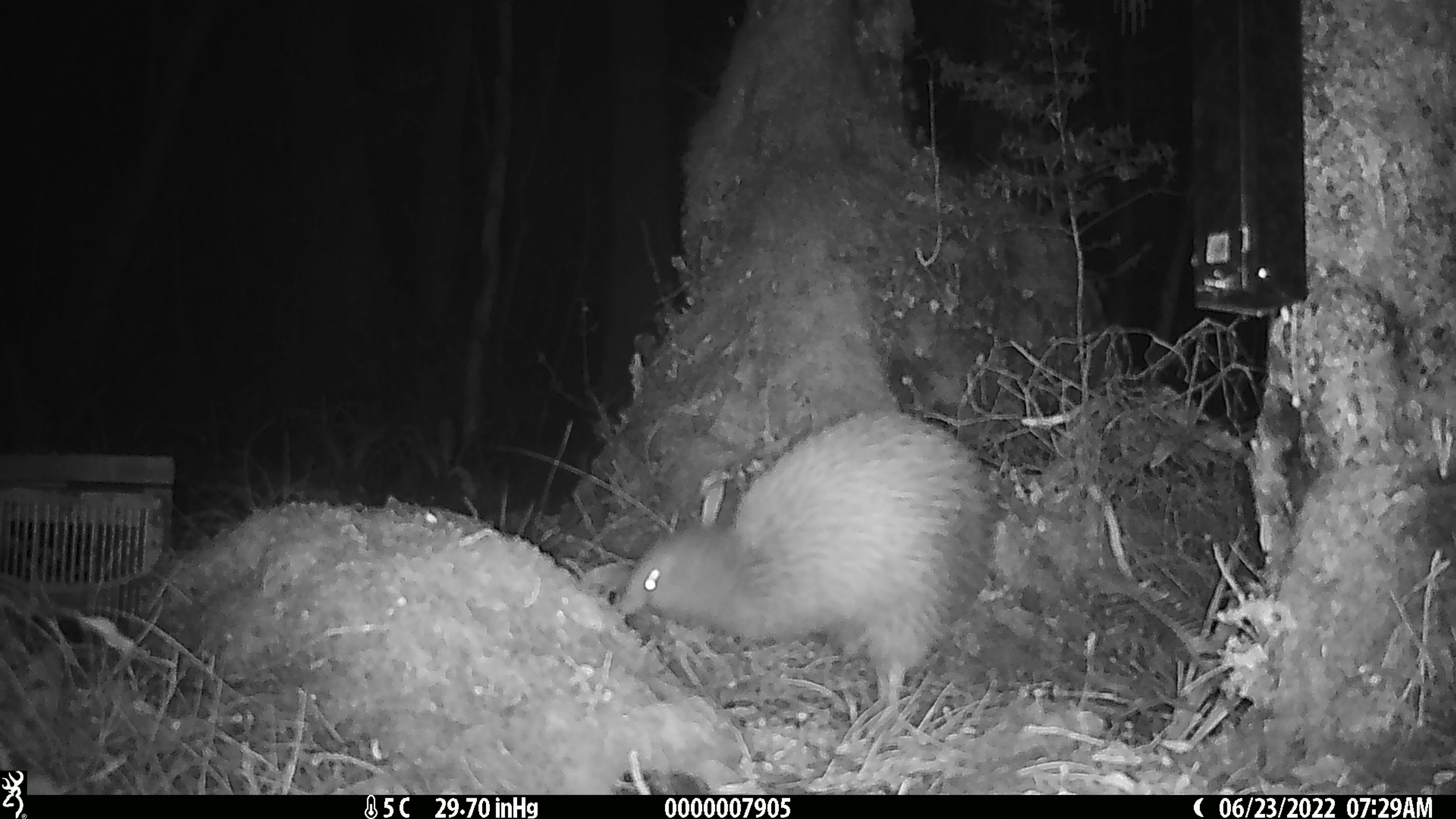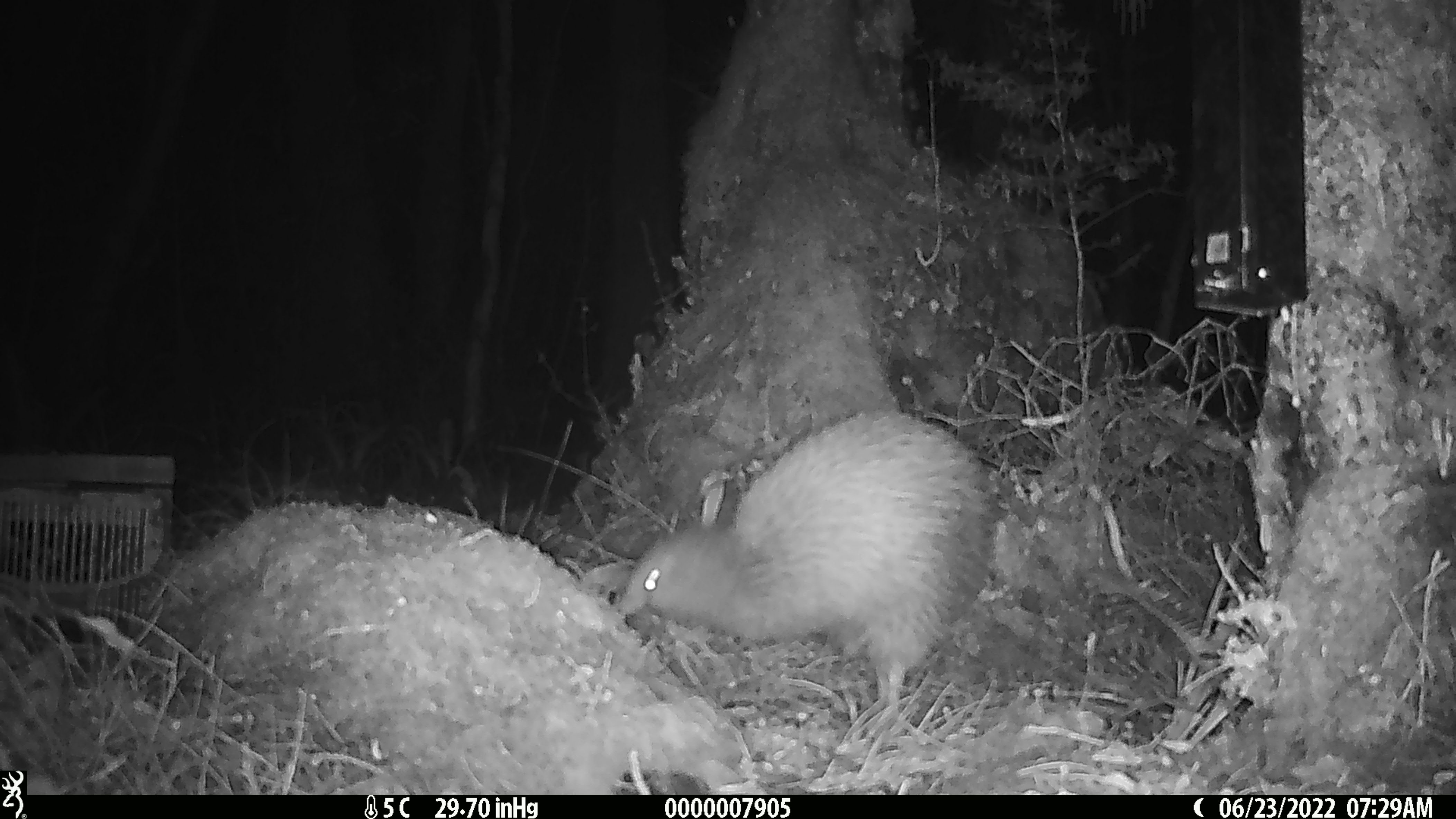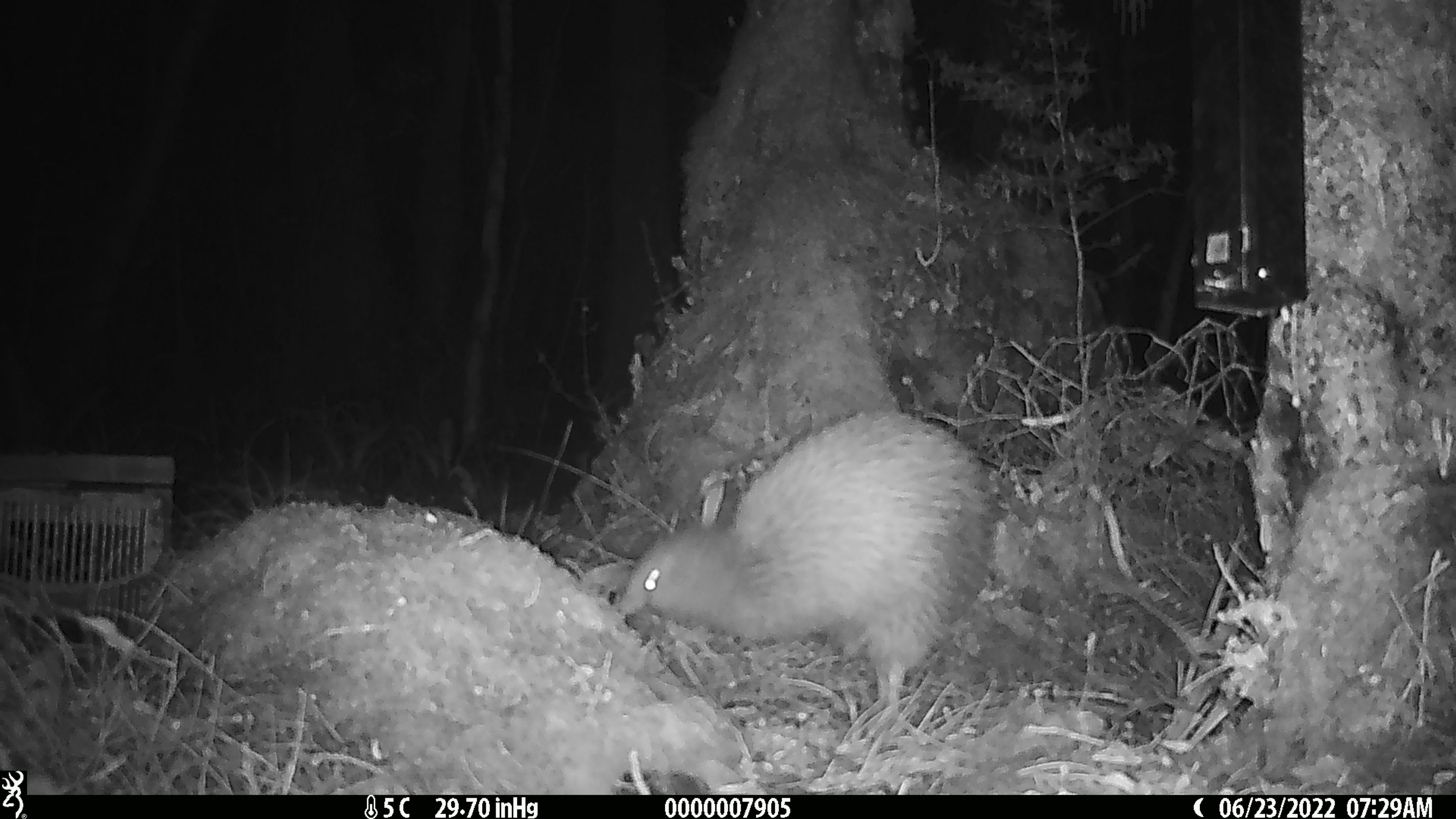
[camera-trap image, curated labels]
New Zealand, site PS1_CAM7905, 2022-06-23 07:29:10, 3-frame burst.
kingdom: Animalia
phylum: Chordata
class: Aves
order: Apterygiformes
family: Apterygidae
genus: Apteryx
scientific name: Apteryx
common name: kiwi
Kiwi (Apteryx).